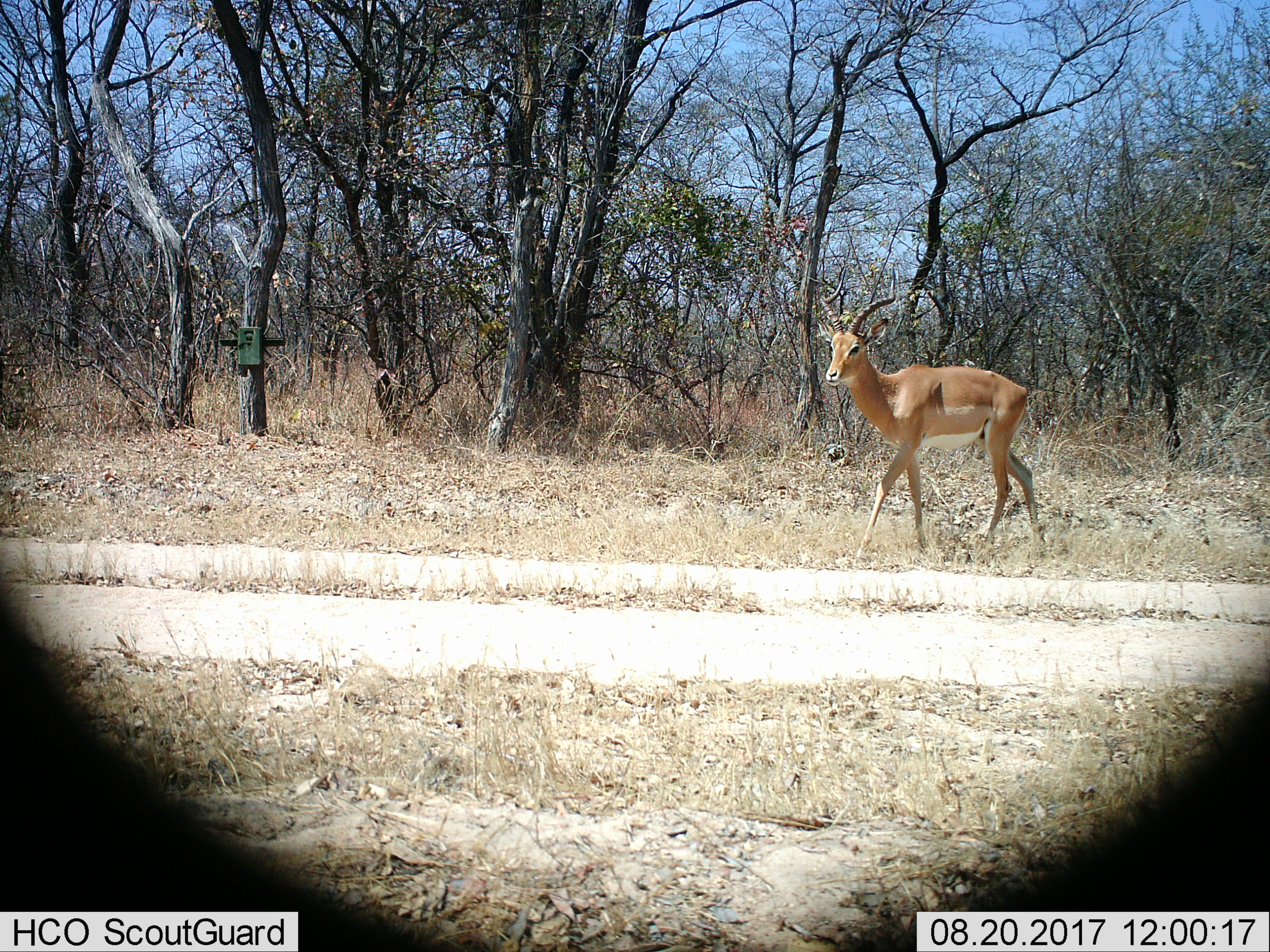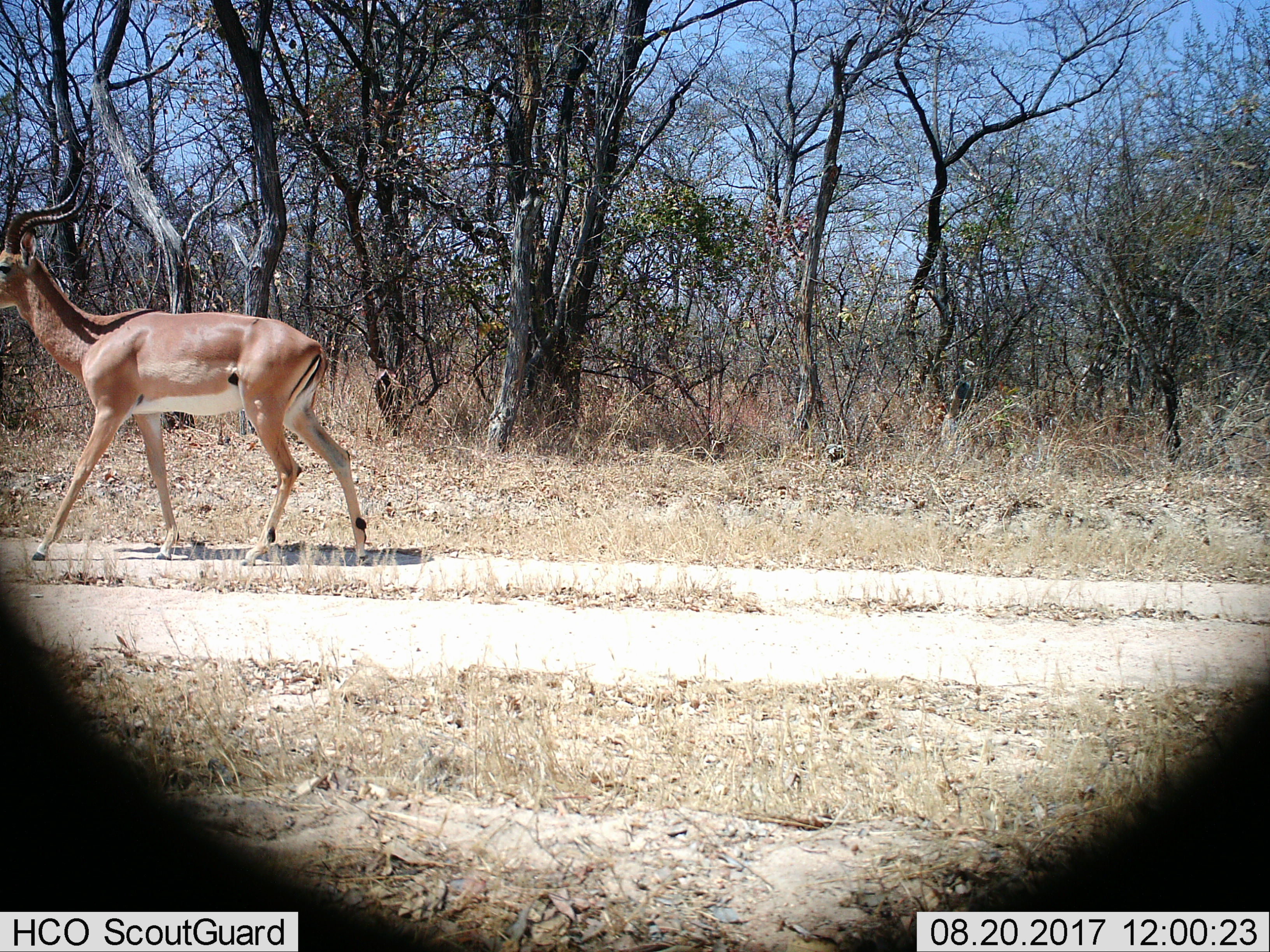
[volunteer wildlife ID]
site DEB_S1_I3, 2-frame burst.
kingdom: Animalia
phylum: Chordata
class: Mammalia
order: Artiodactyla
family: Bovidae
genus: Aepyceros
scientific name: Aepyceros melampus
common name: impala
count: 1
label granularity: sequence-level